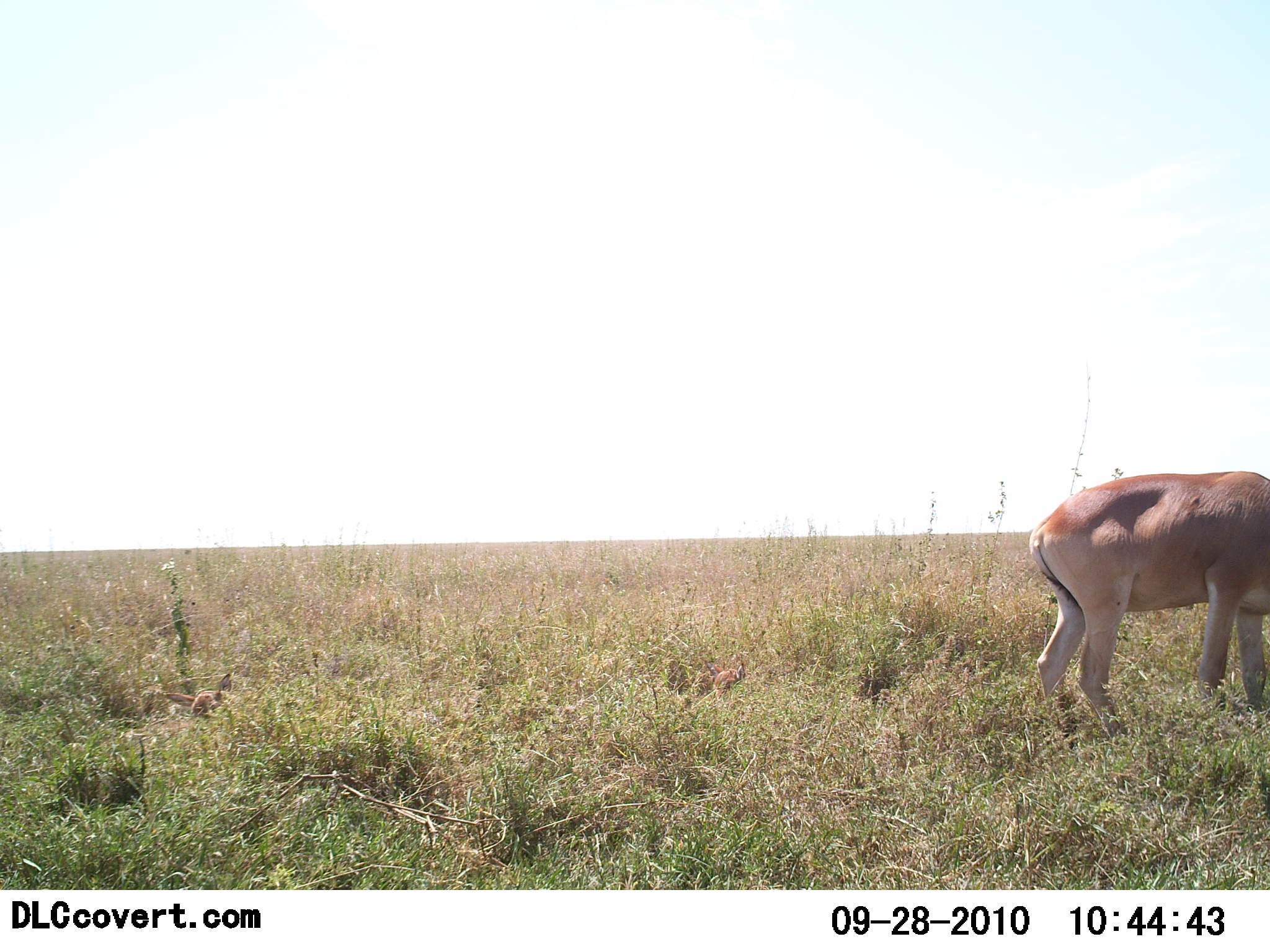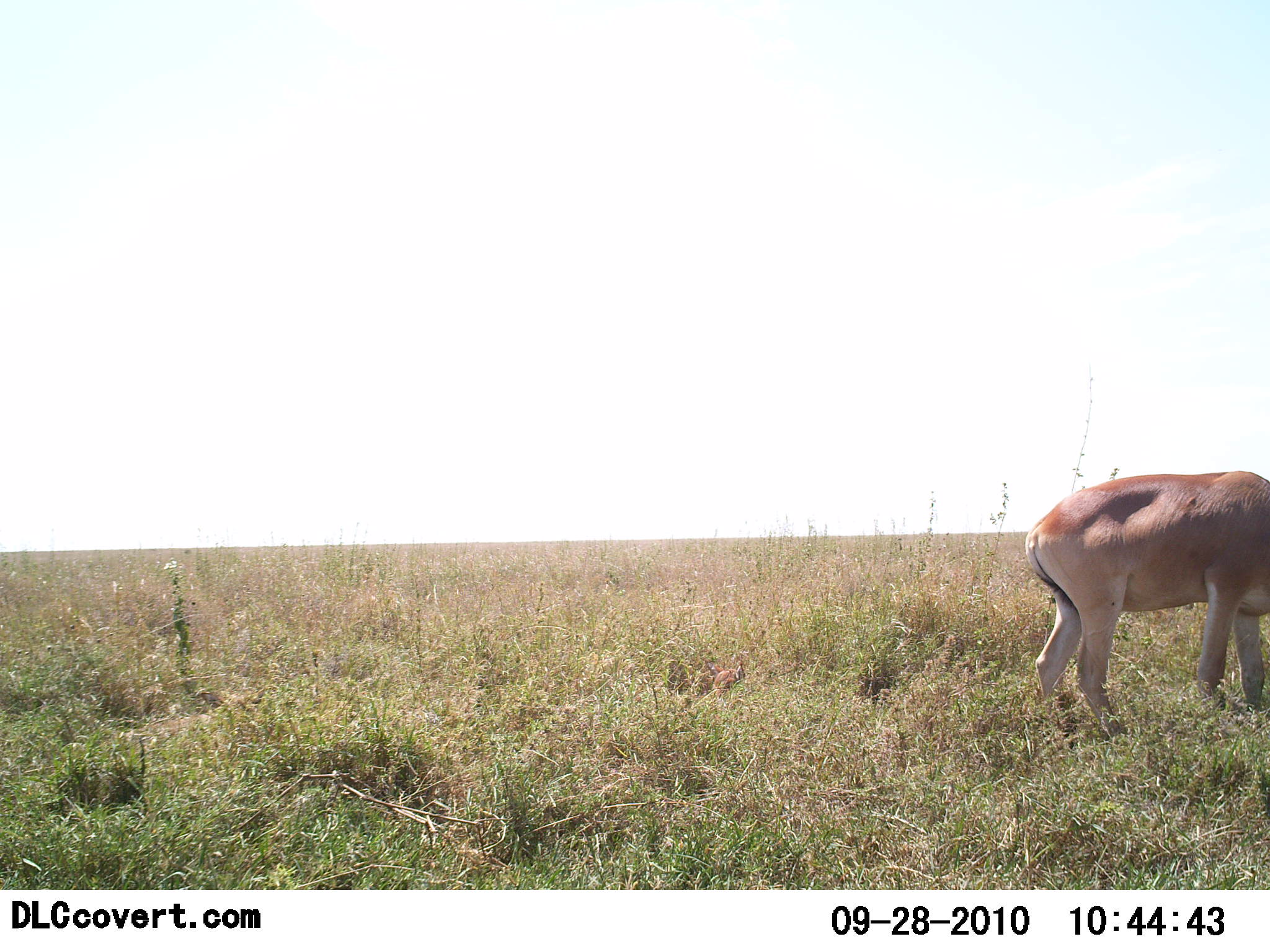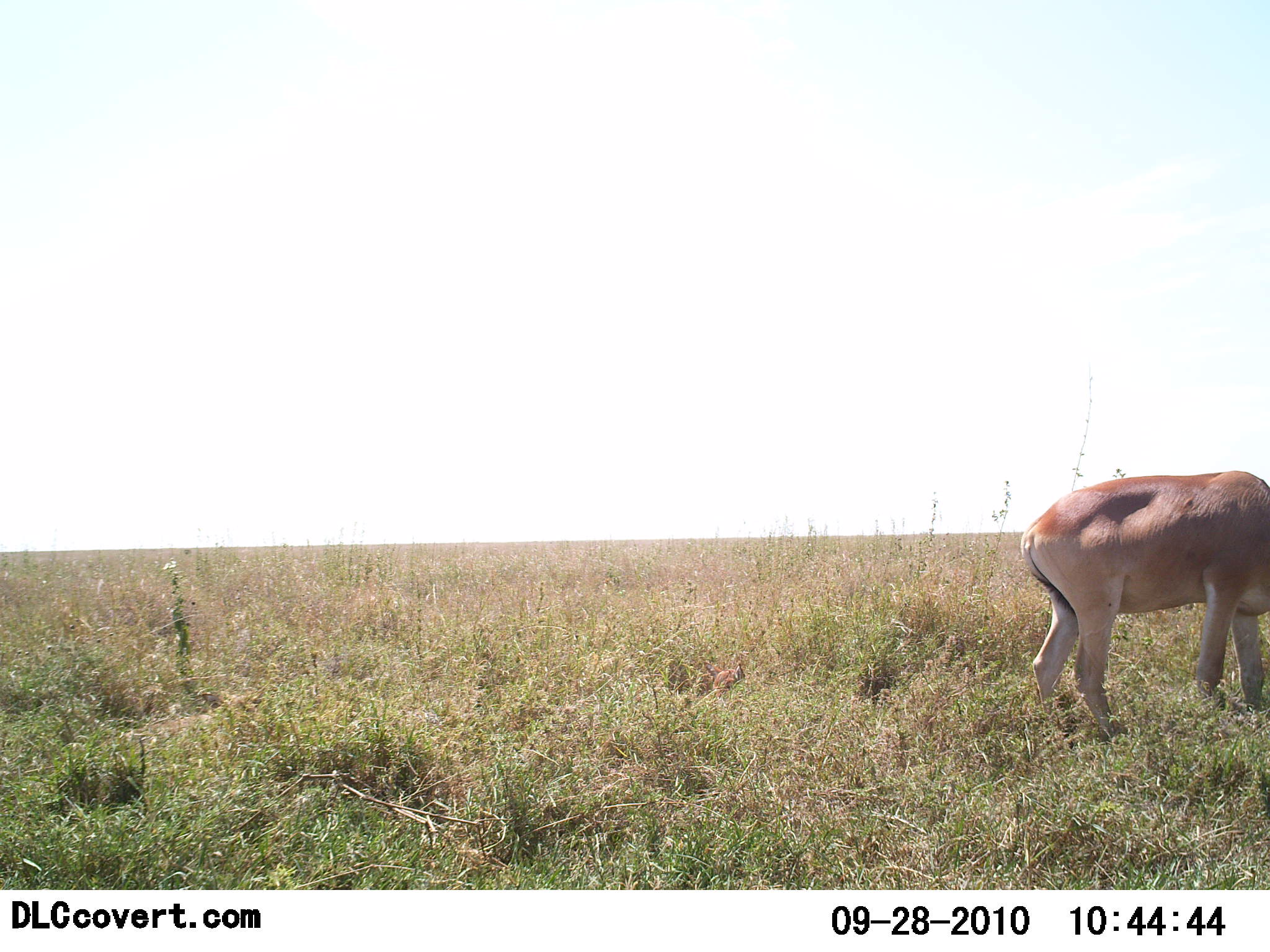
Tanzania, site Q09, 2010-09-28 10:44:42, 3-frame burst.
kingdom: Animalia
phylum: Chordata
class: Mammalia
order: Artiodactyla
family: Bovidae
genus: Alcelaphus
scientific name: Alcelaphus buselaphus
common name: hartebeest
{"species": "hartebeest (Alcelaphus buselaphus)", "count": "1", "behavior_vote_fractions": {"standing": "85%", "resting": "0%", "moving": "0%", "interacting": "0%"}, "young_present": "0%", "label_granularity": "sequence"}